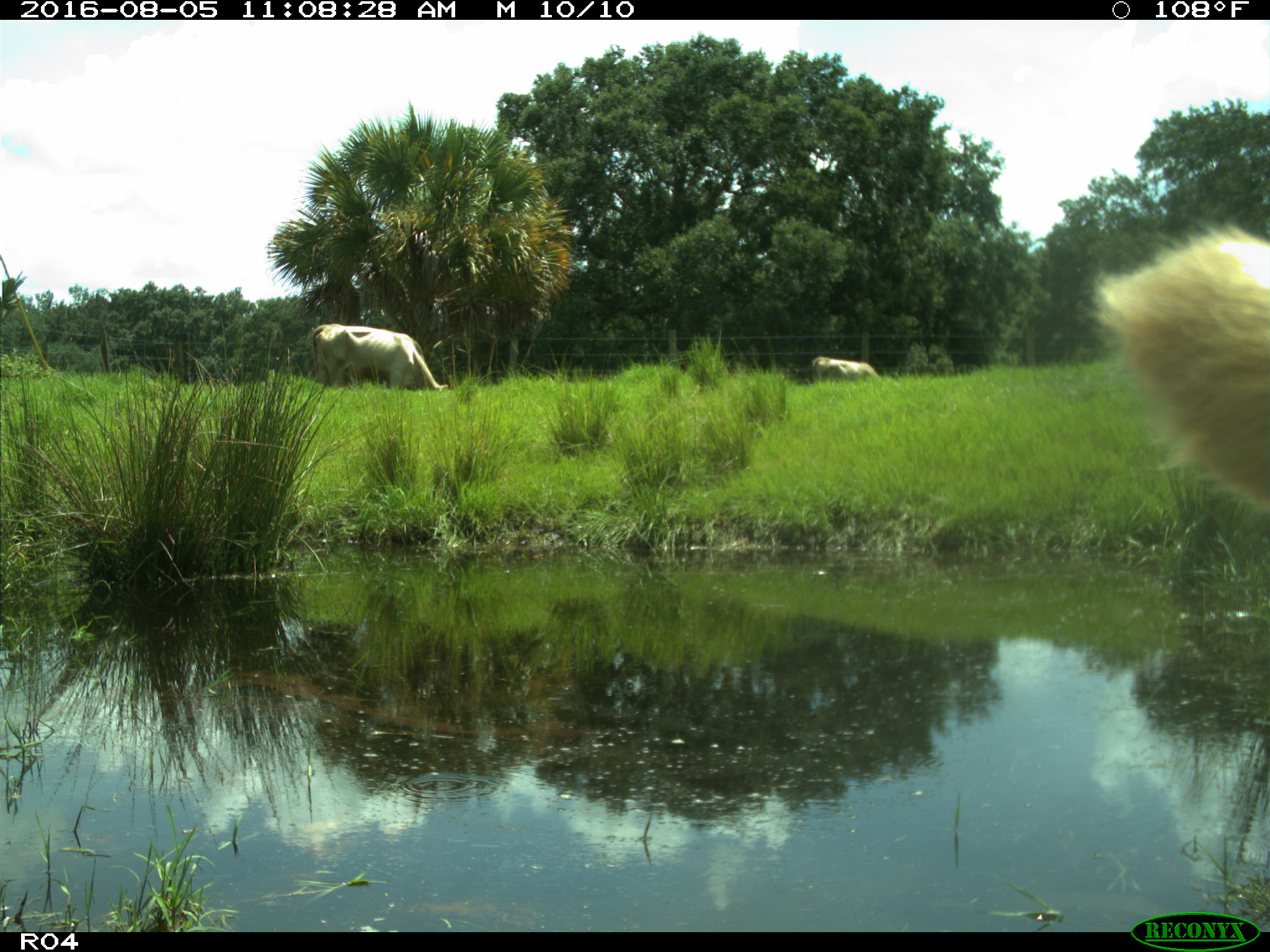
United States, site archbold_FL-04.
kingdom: Animalia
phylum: Chordata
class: Mammalia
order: Artiodactyla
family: Bovidae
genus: Bos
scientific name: Bos taurus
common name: domestic cow